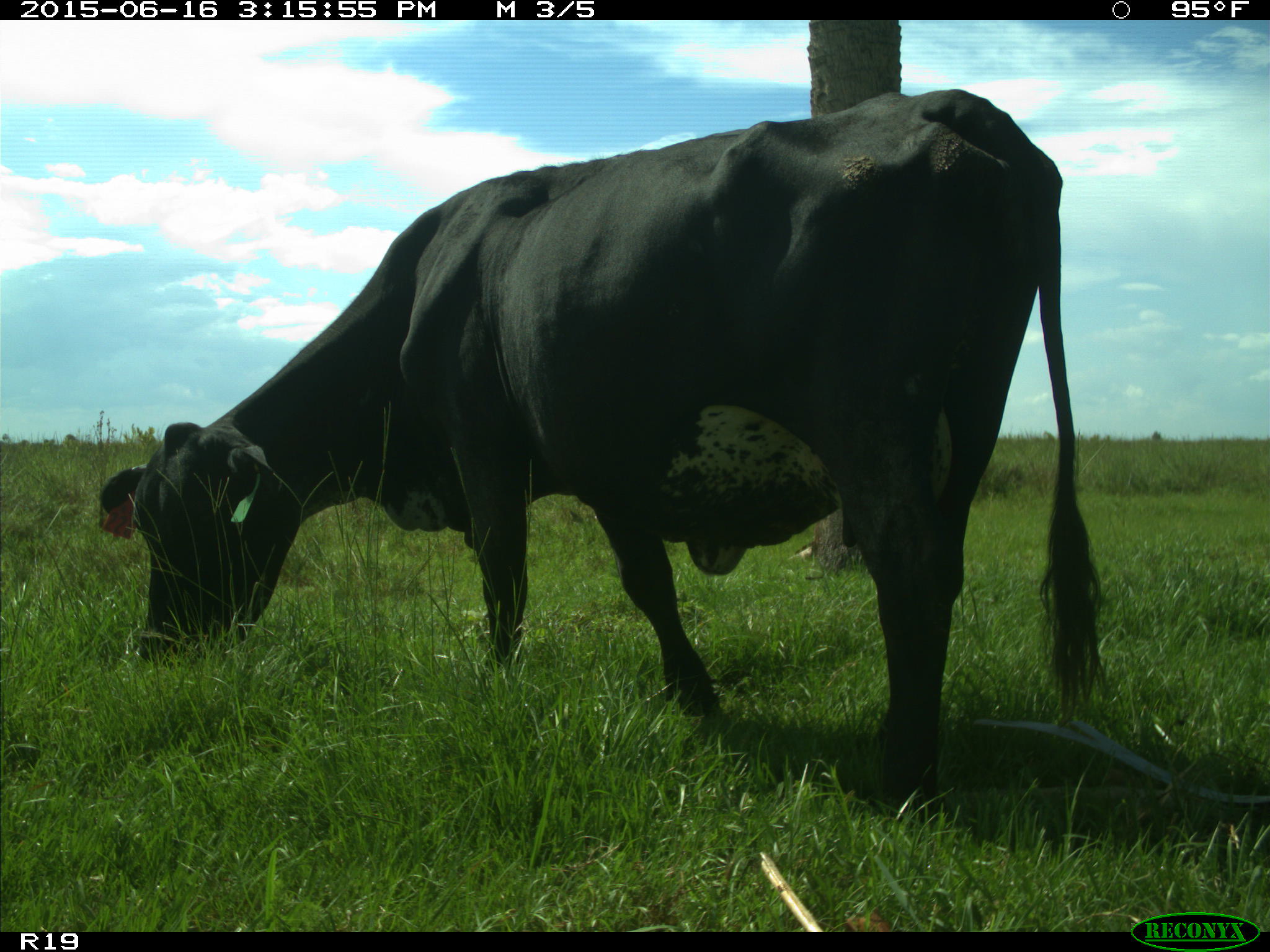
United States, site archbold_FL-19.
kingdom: Animalia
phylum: Chordata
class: Mammalia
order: Artiodactyla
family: Bovidae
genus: Bos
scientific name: Bos taurus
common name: domestic cow